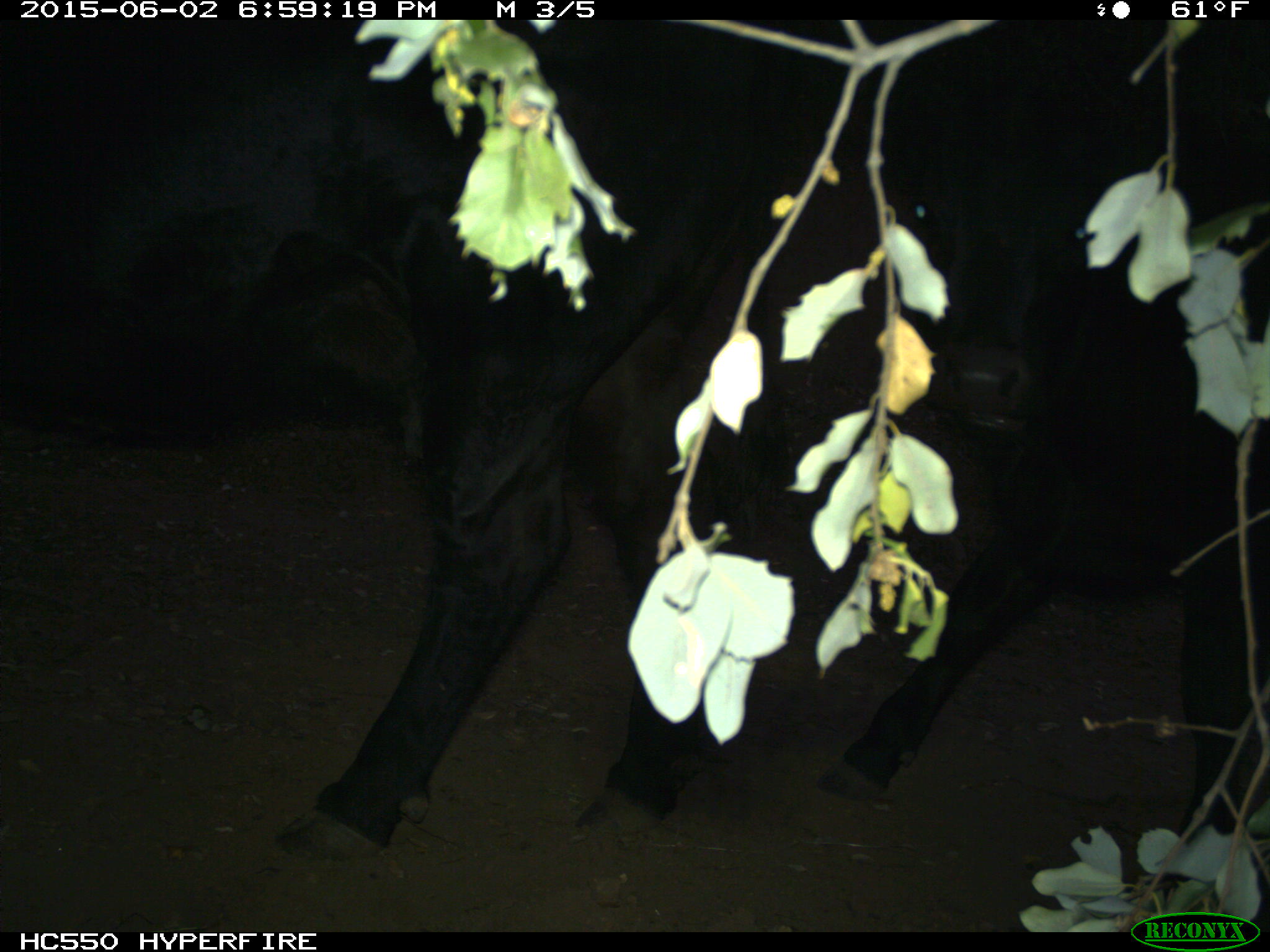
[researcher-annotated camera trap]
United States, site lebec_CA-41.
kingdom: Animalia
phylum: Chordata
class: Mammalia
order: Artiodactyla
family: Bovidae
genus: Bos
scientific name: Bos taurus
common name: domestic cow